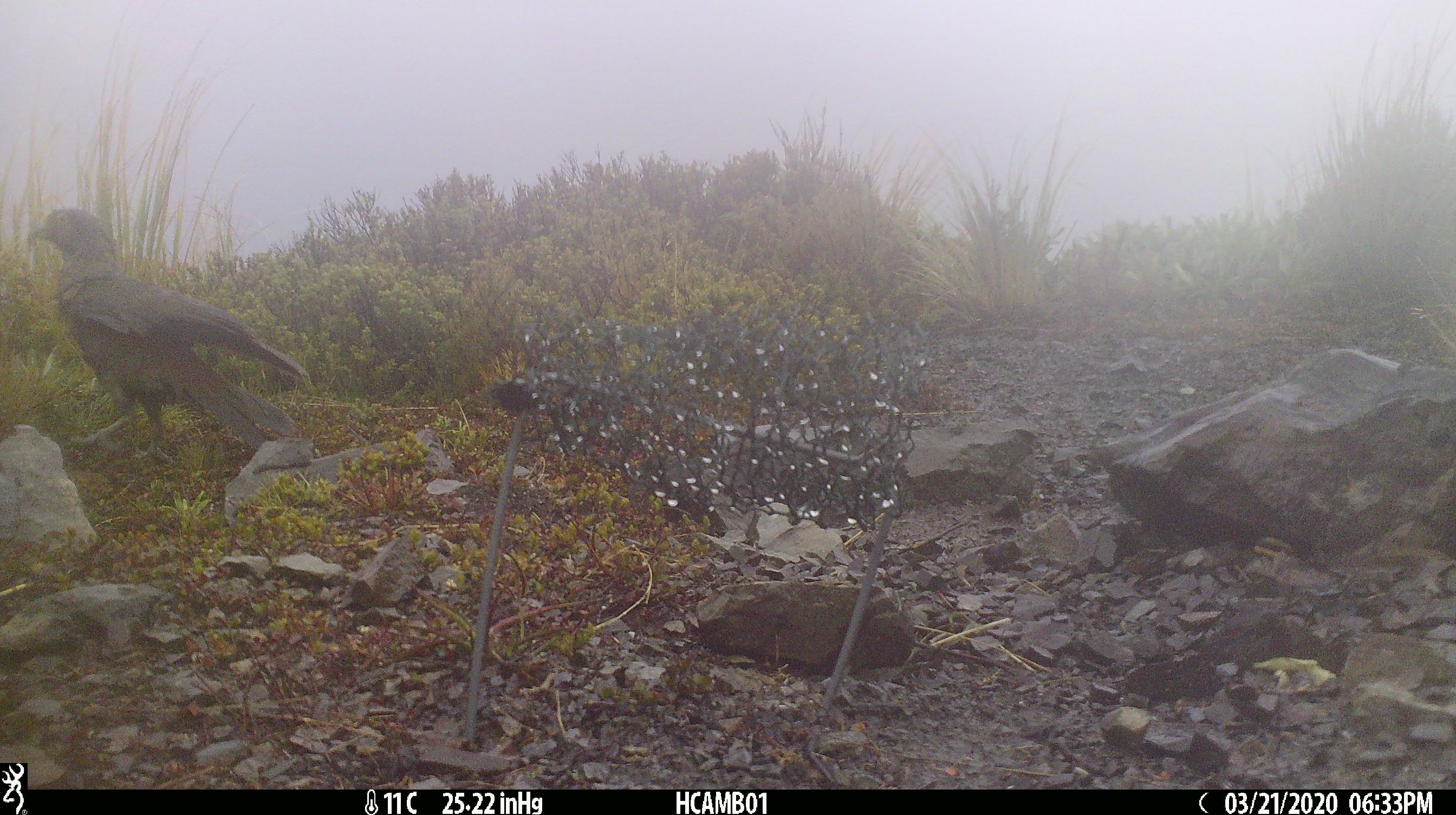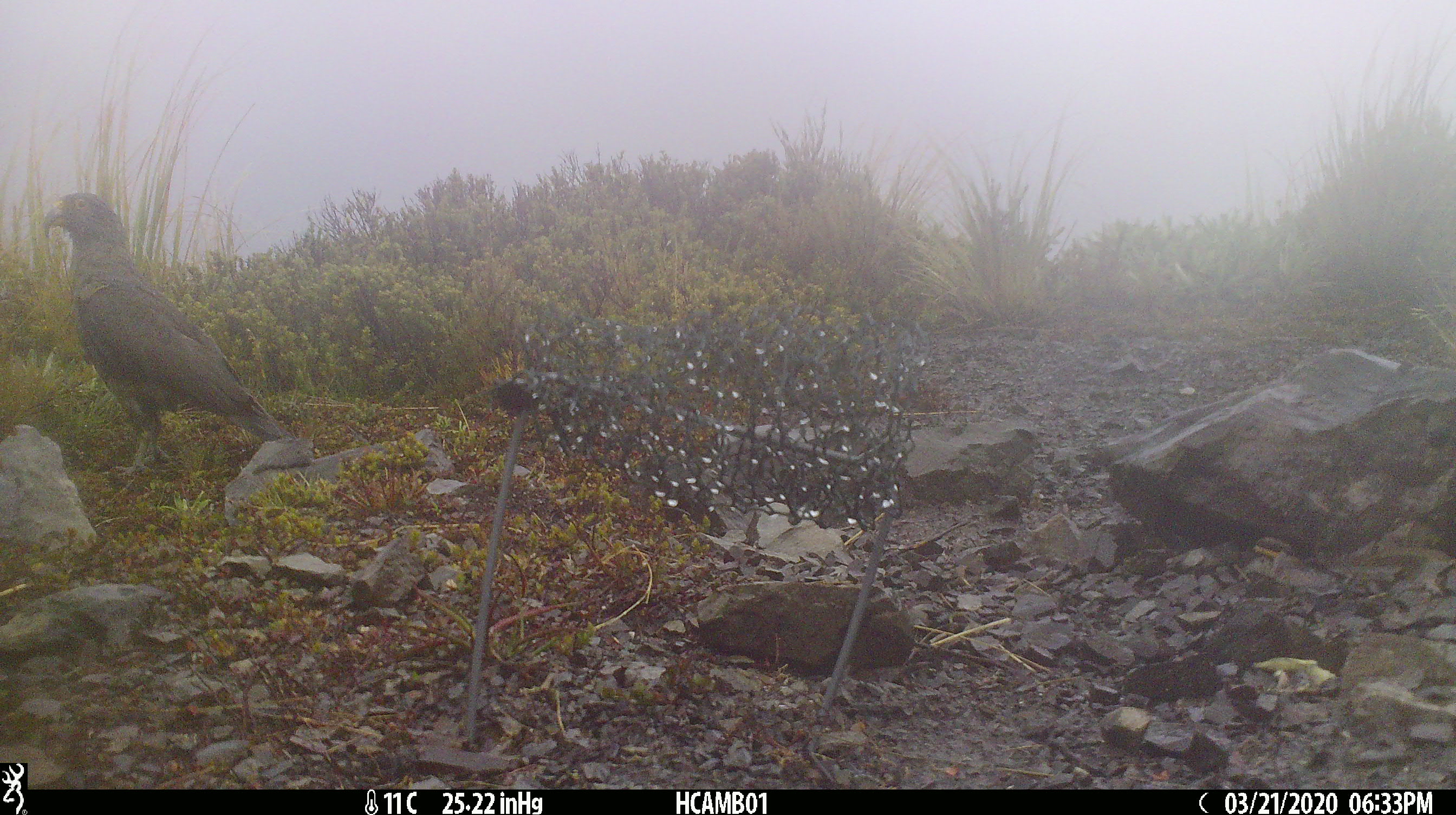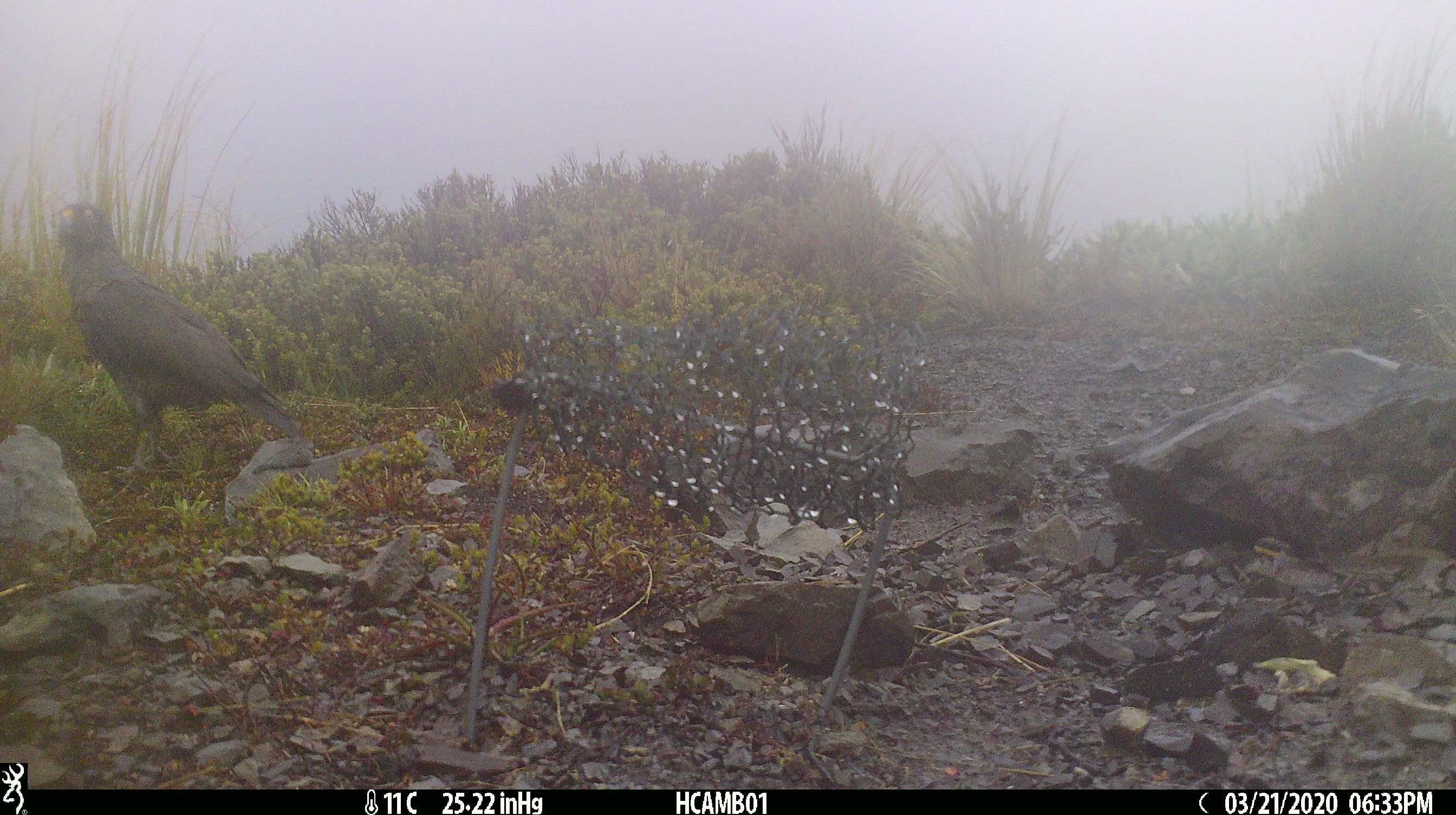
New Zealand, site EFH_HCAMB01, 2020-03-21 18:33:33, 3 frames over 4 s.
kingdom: Animalia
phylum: Chordata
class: Aves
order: Psittaciformes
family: Strigopidae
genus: Nestor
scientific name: Nestor notabilis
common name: kea